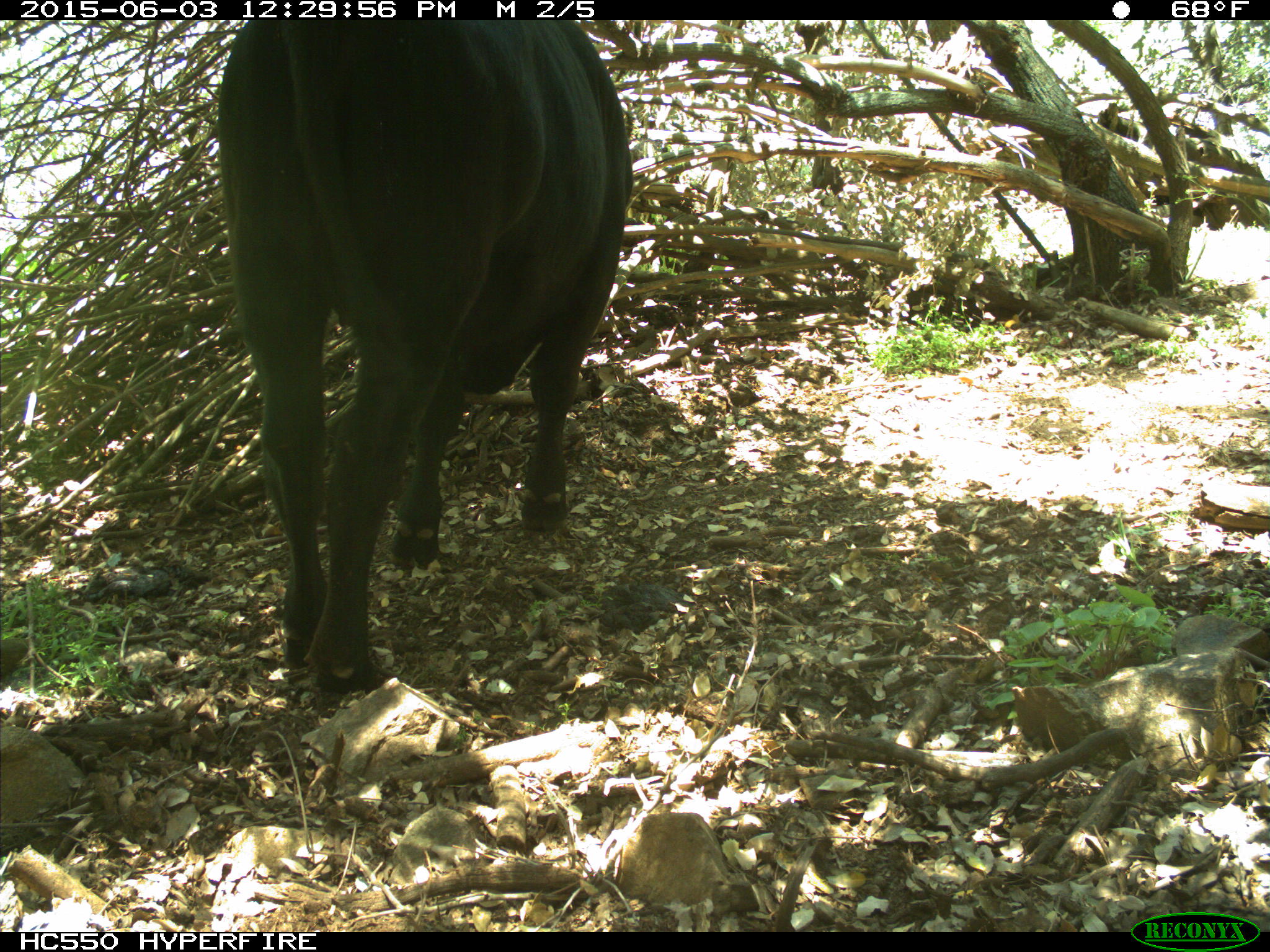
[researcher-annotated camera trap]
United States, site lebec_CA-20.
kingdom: Animalia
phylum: Chordata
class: Mammalia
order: Artiodactyla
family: Bovidae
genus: Bos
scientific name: Bos taurus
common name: domestic cow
Bos taurus (domestic cow).